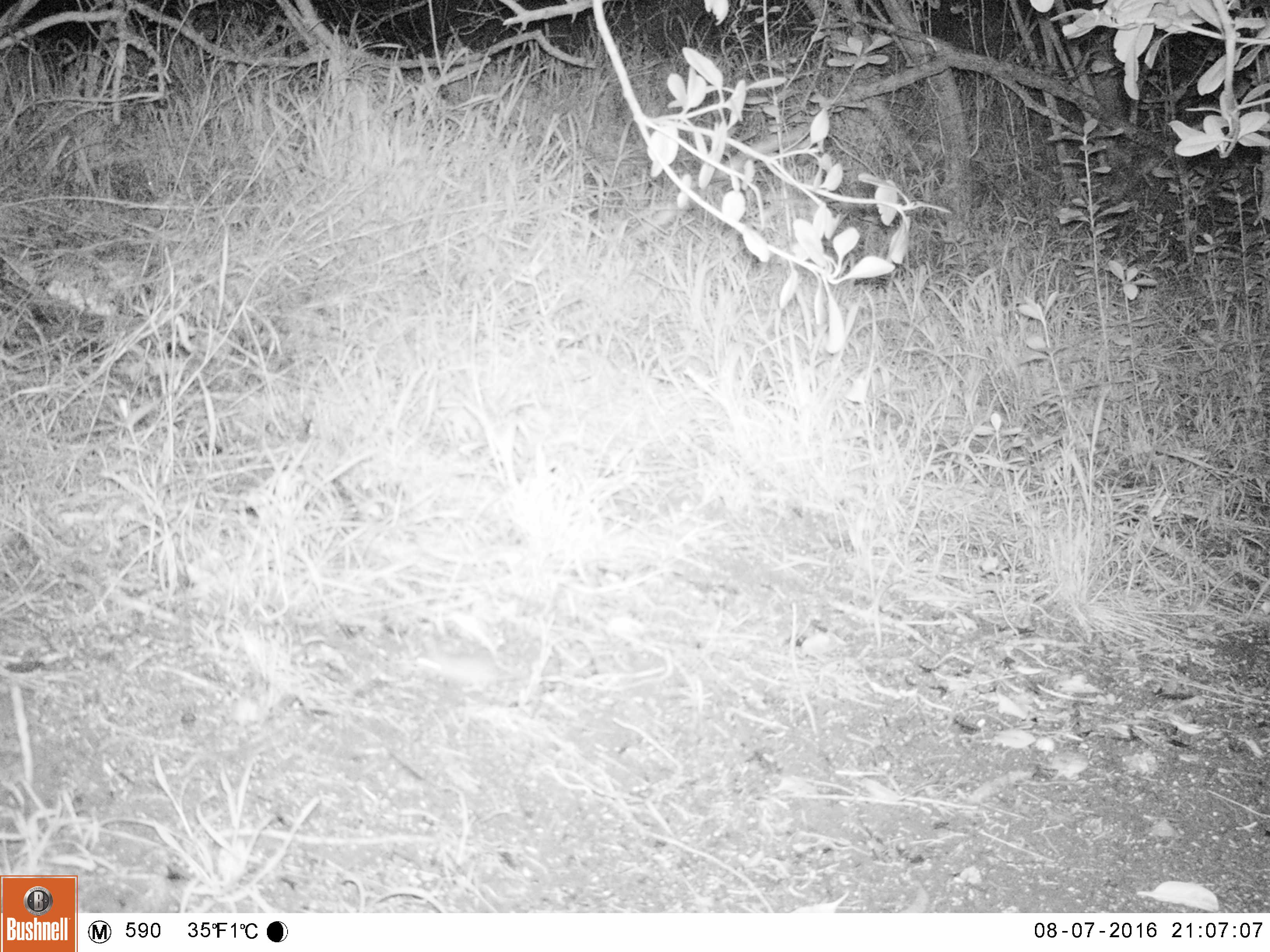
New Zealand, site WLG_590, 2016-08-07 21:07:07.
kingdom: Animalia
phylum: Chordata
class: Mammalia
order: Rodentia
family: Muridae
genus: Mus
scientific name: Mus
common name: mouse